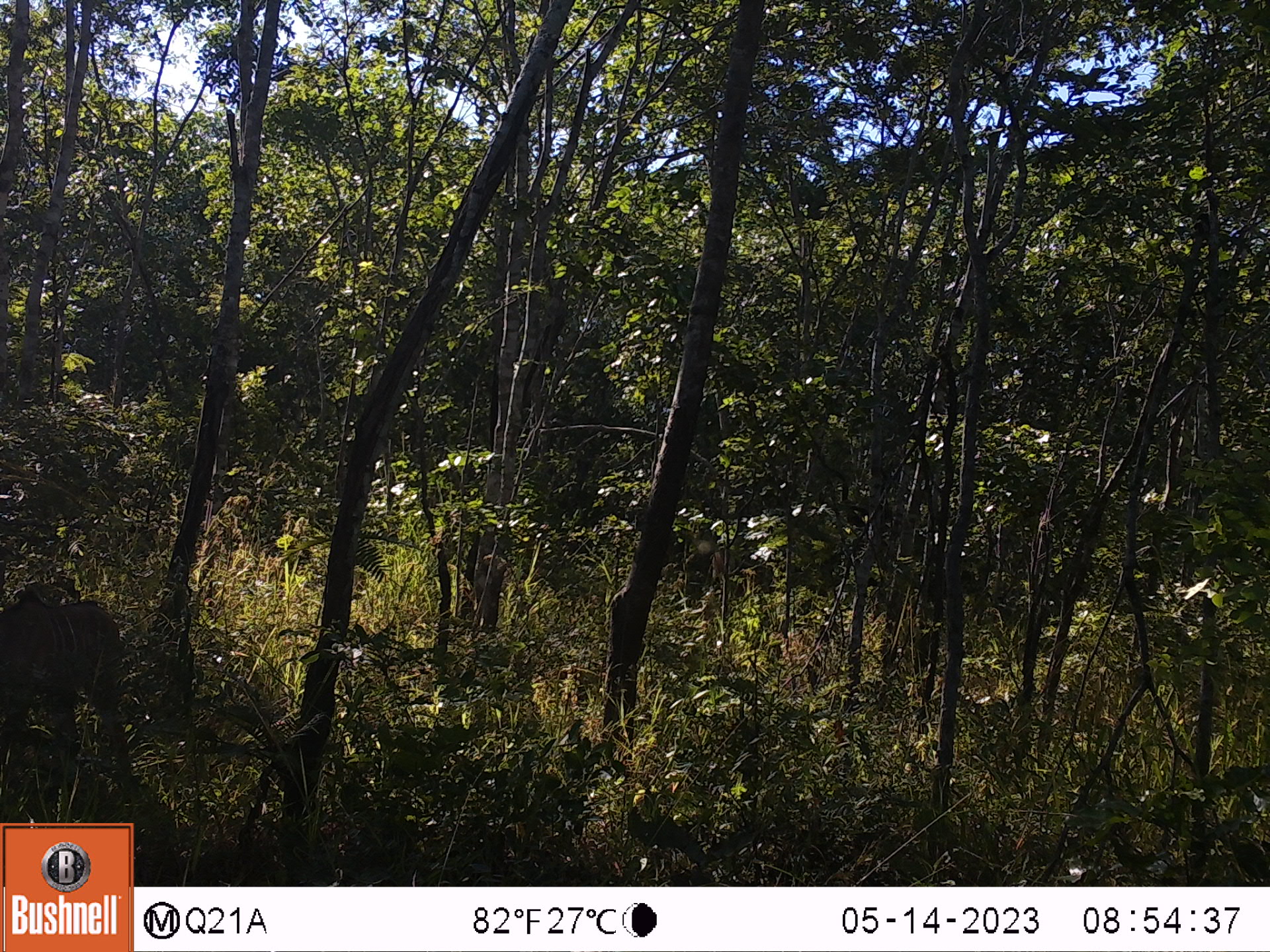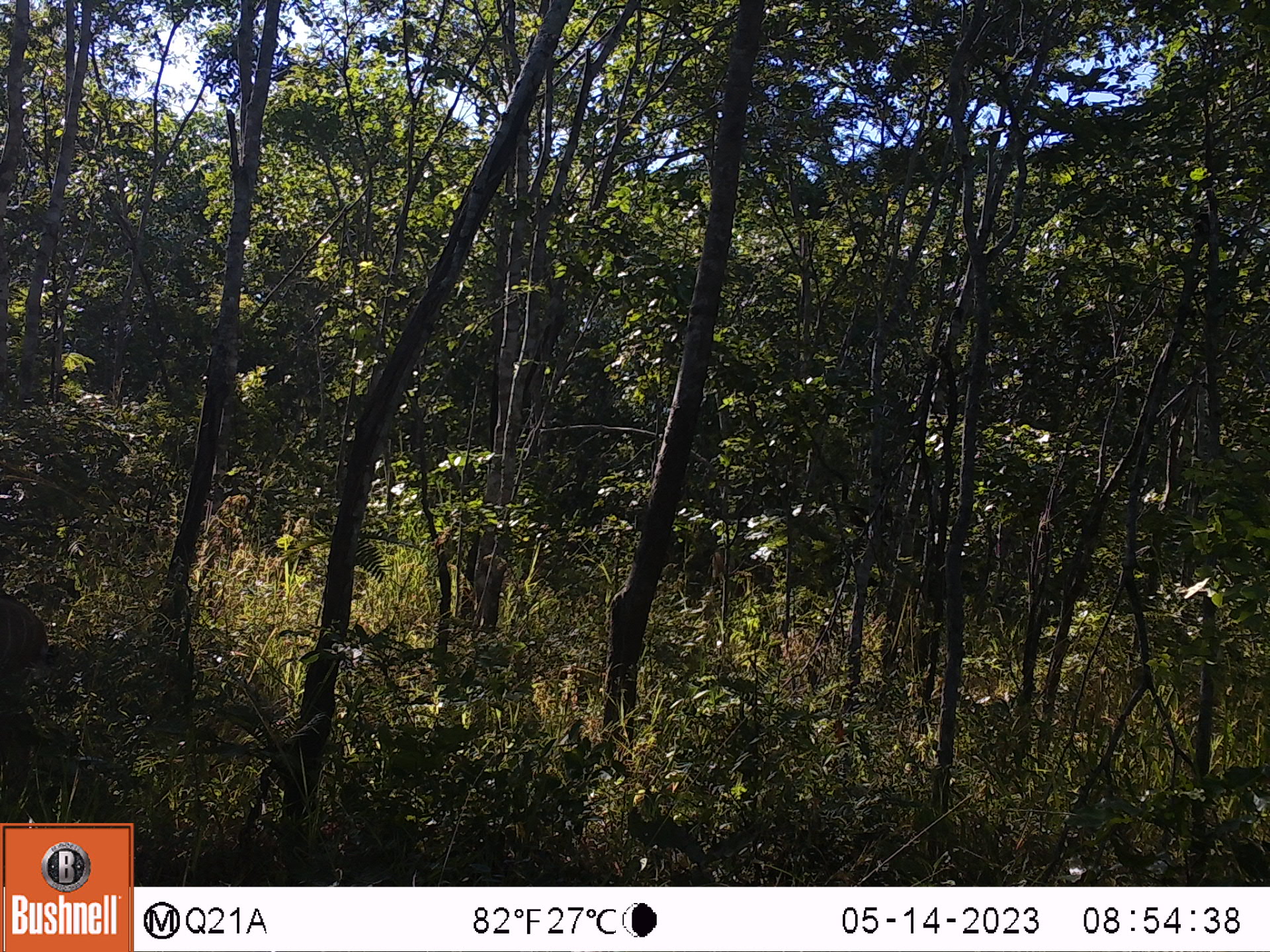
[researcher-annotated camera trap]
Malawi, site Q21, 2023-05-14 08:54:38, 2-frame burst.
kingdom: Animalia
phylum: Chordata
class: Mammalia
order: Artiodactyla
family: Bovidae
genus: Tragelaphus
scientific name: Tragelaphus strepsiceros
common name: greater kudu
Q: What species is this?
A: Greater kudu (Tragelaphus strepsiceros).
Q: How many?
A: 1.